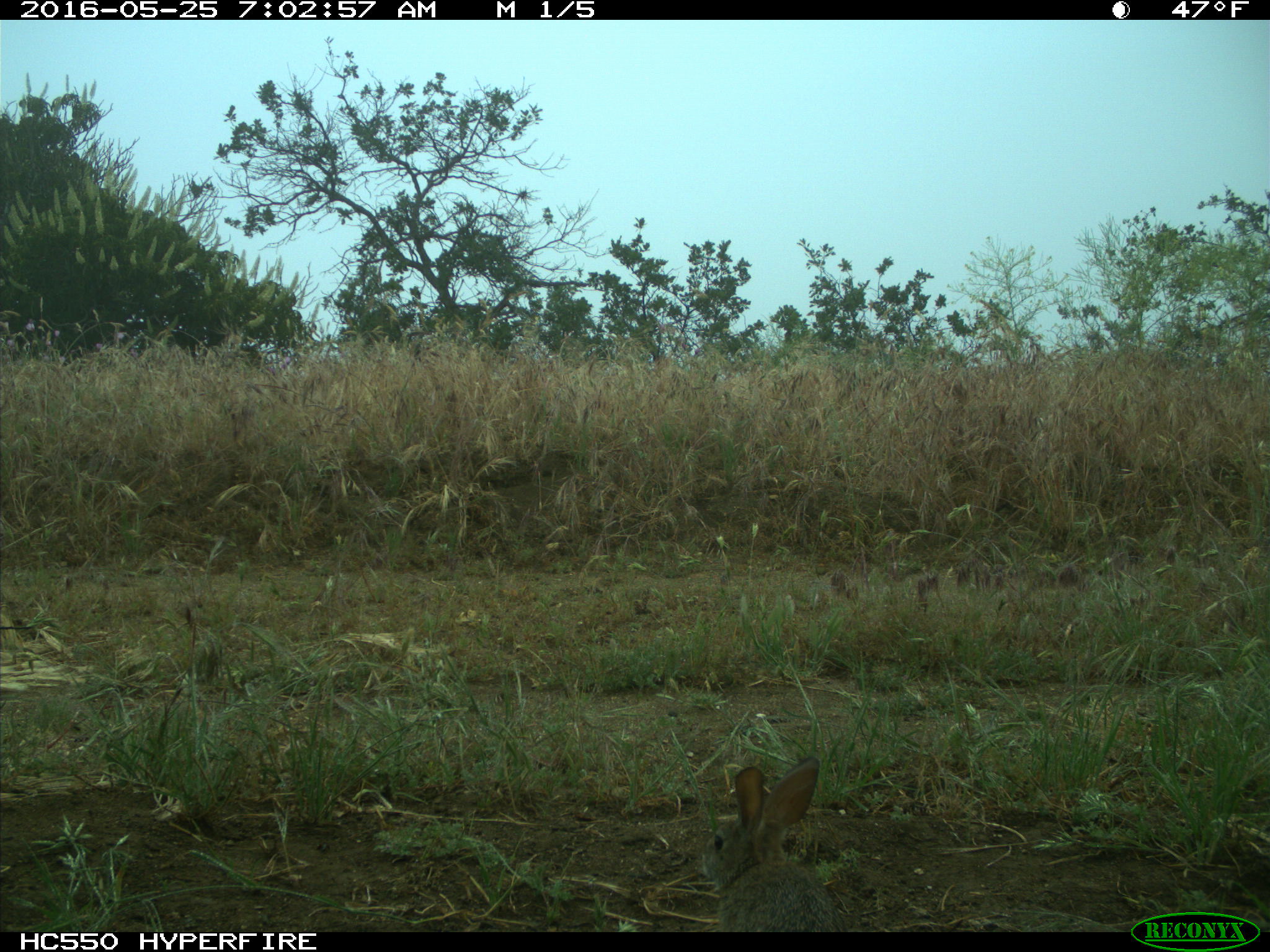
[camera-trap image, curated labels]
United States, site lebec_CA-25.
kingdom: Animalia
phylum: Chordata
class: Mammalia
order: Lagomorpha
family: Leporidae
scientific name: Leporidae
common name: rabbits and hares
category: unidentified rabbit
Unidentified rabbit (rabbits and hares) (Leporidae).